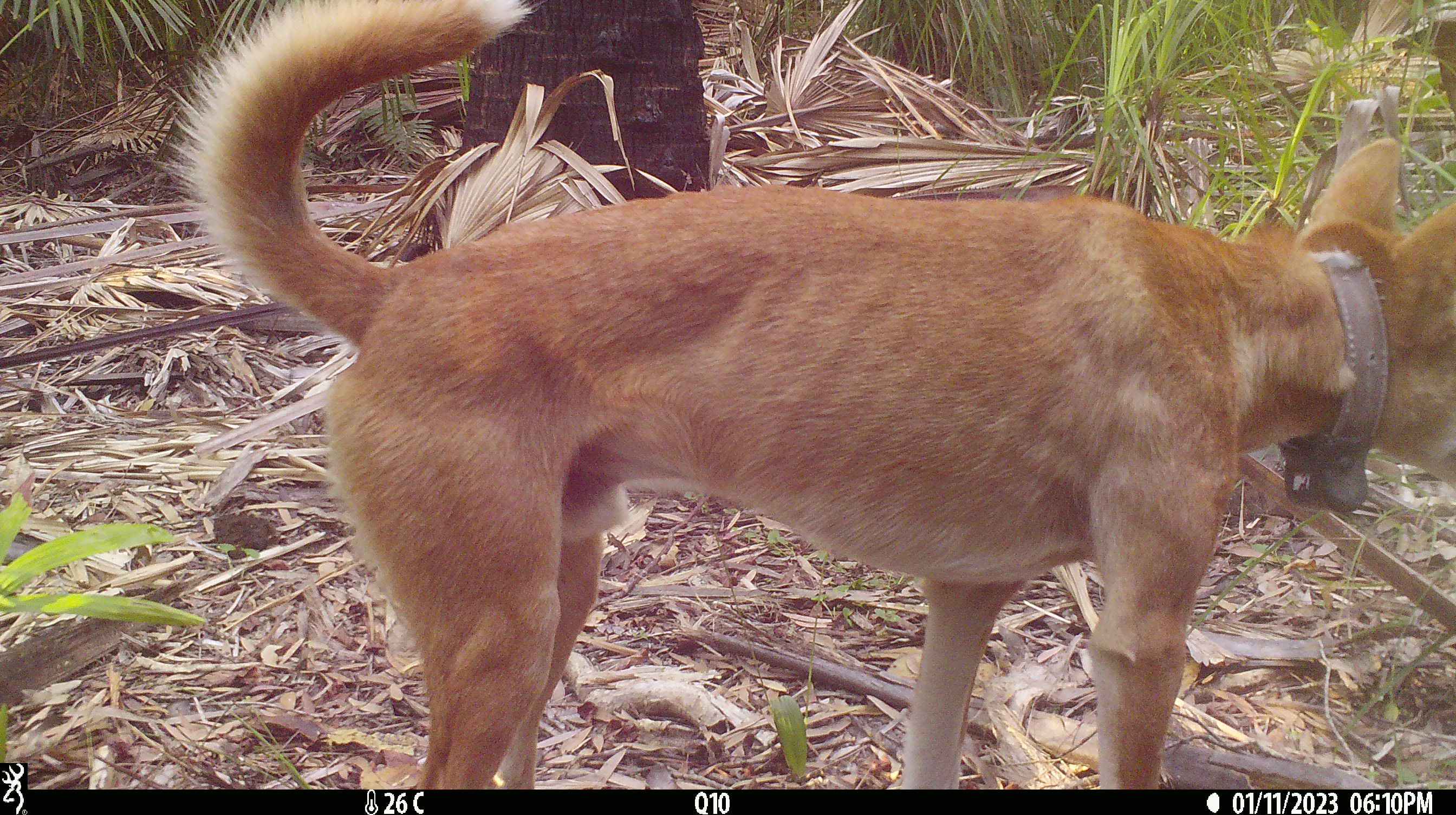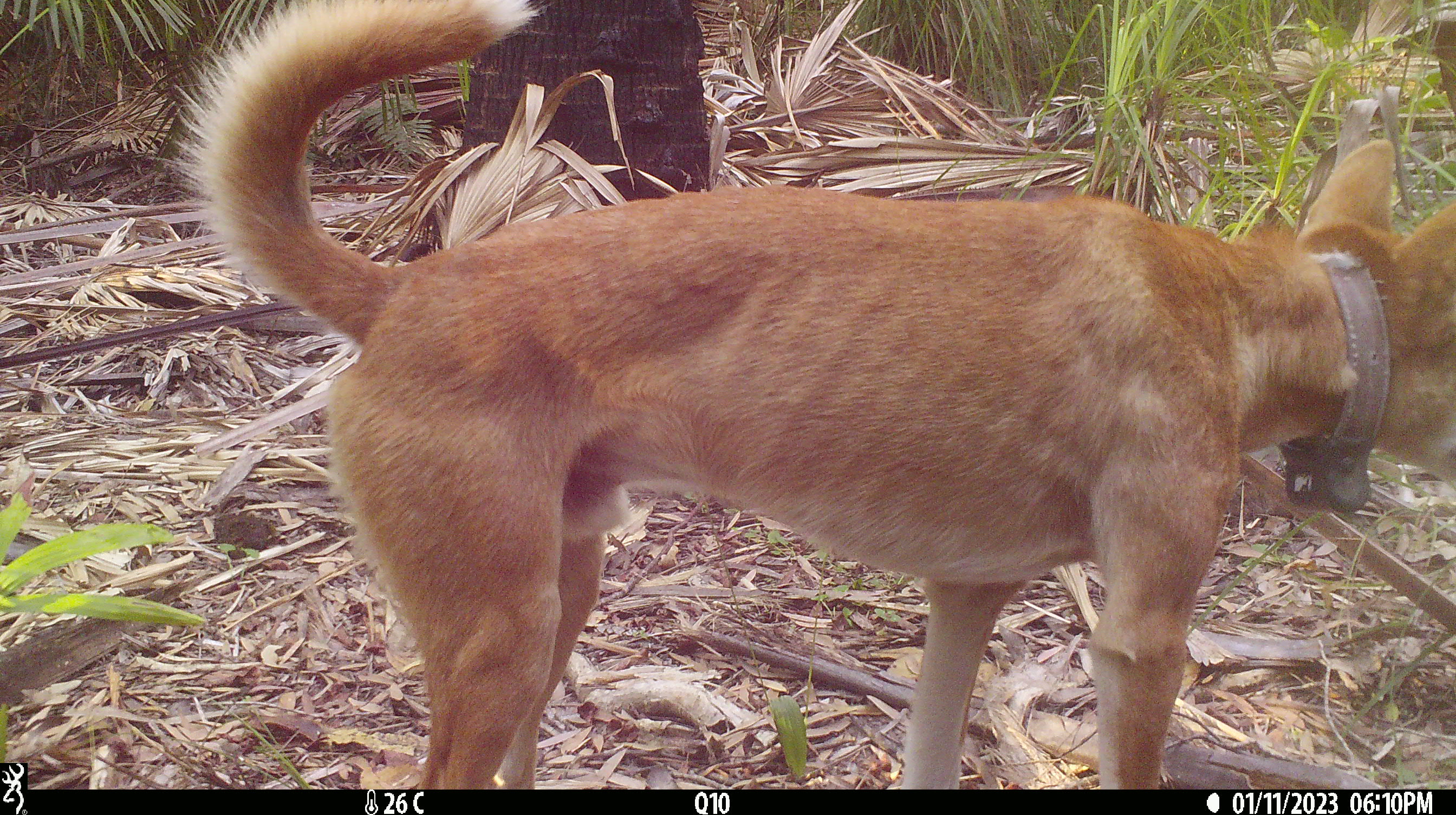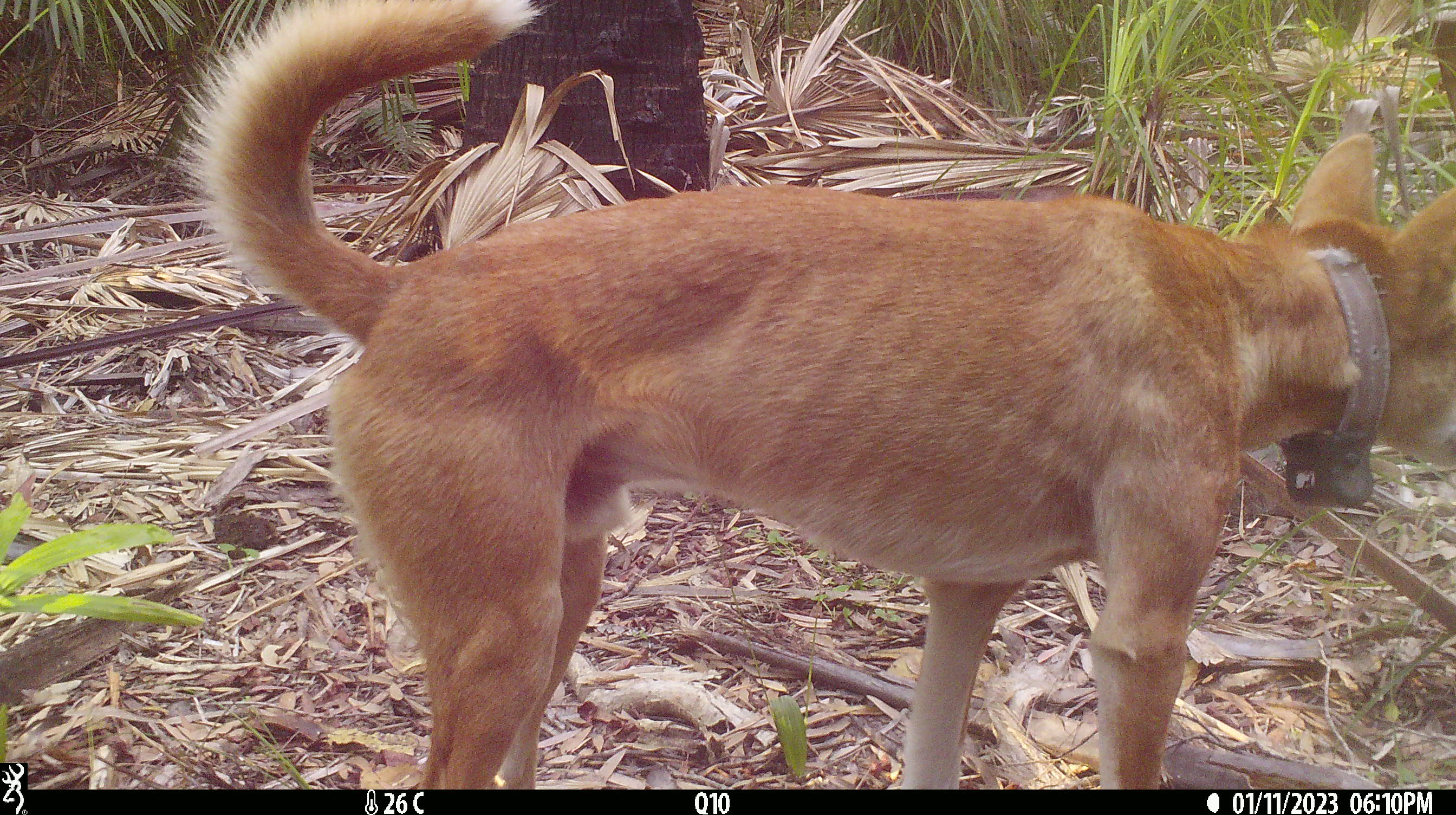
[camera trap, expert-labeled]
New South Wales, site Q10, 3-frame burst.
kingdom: Animalia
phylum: Chordata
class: Mammalia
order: Carnivora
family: Canidae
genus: Canis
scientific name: Canis familiaris dingo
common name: dingo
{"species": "dingo (Canis familiaris dingo)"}